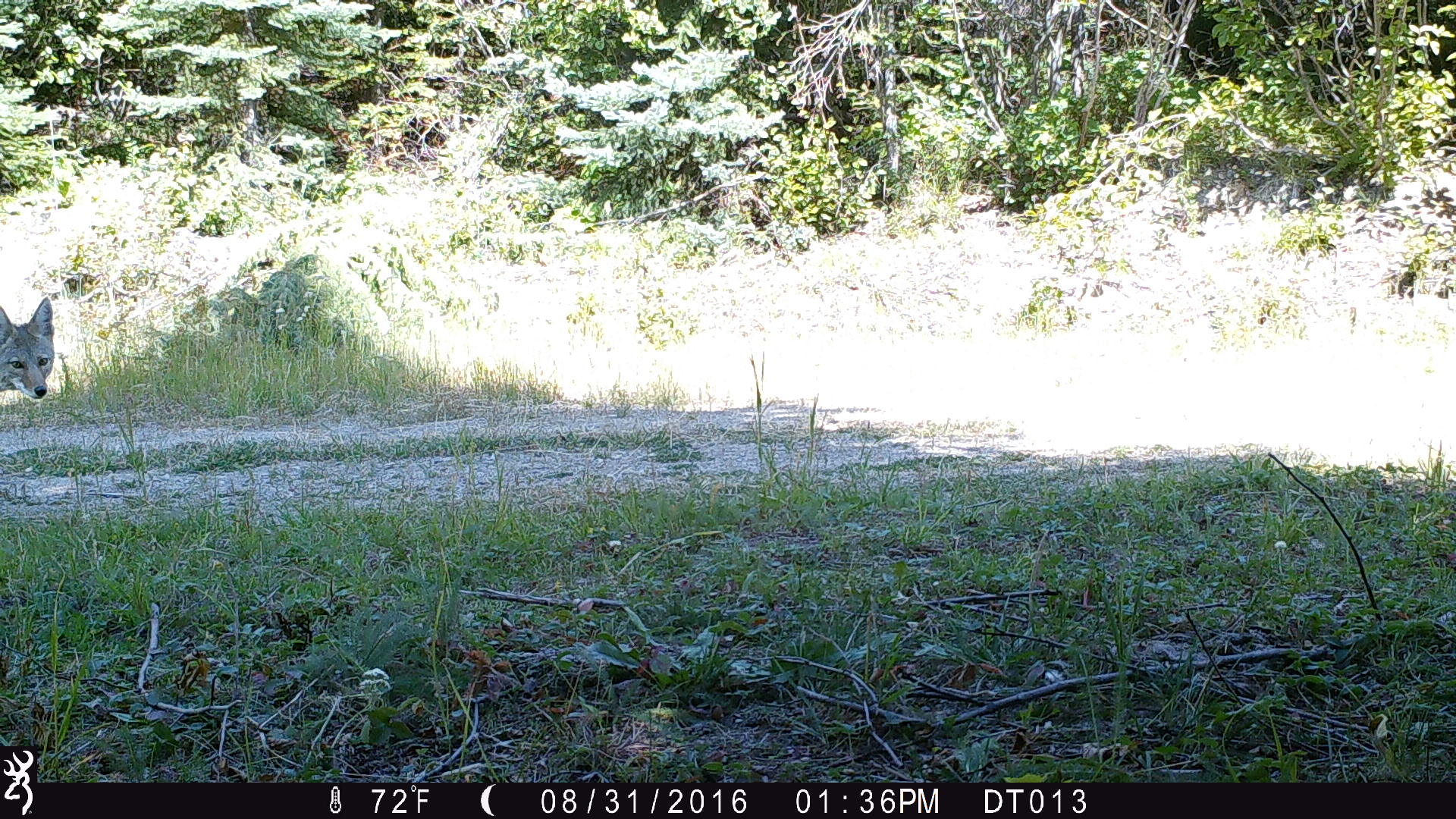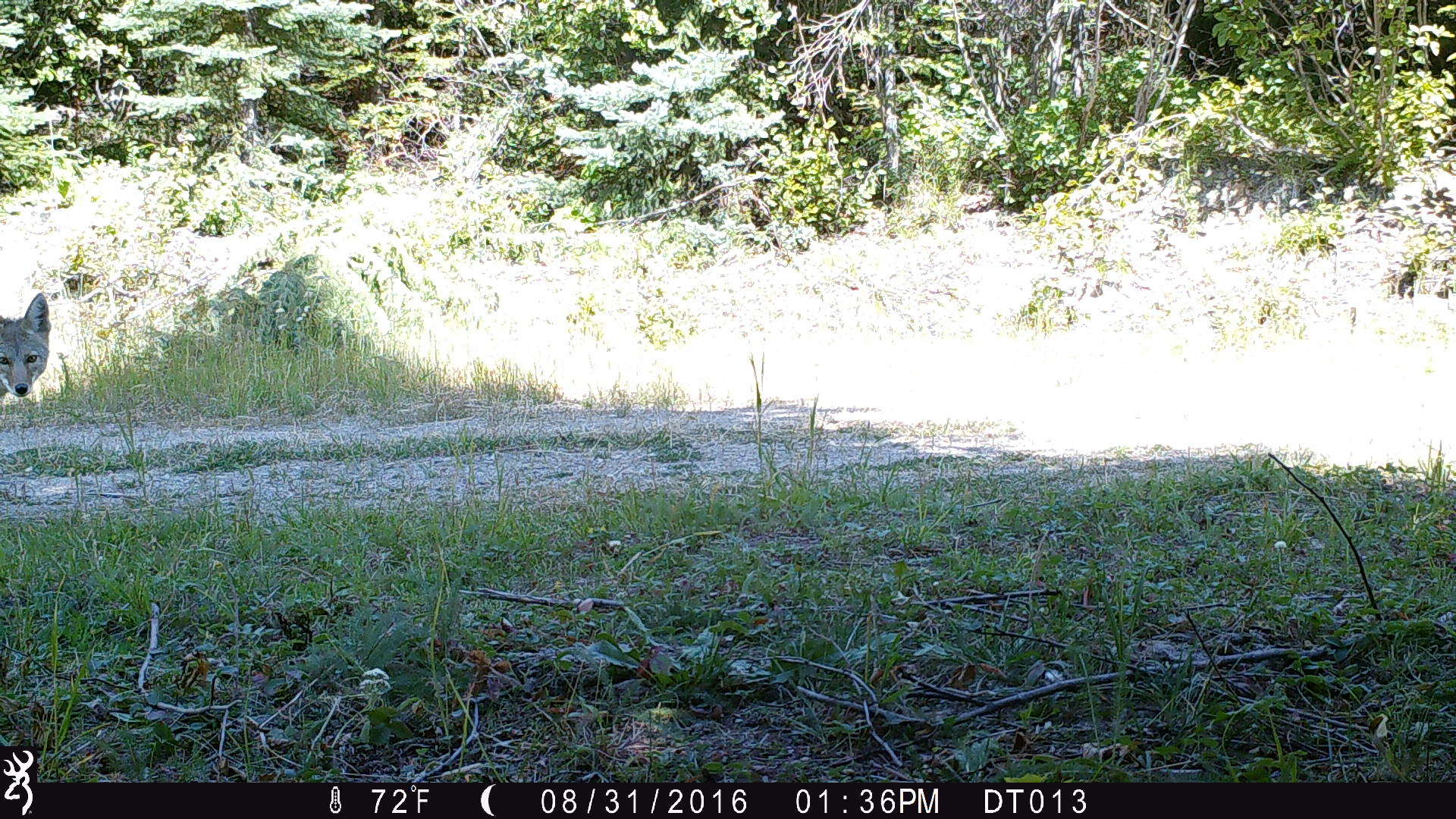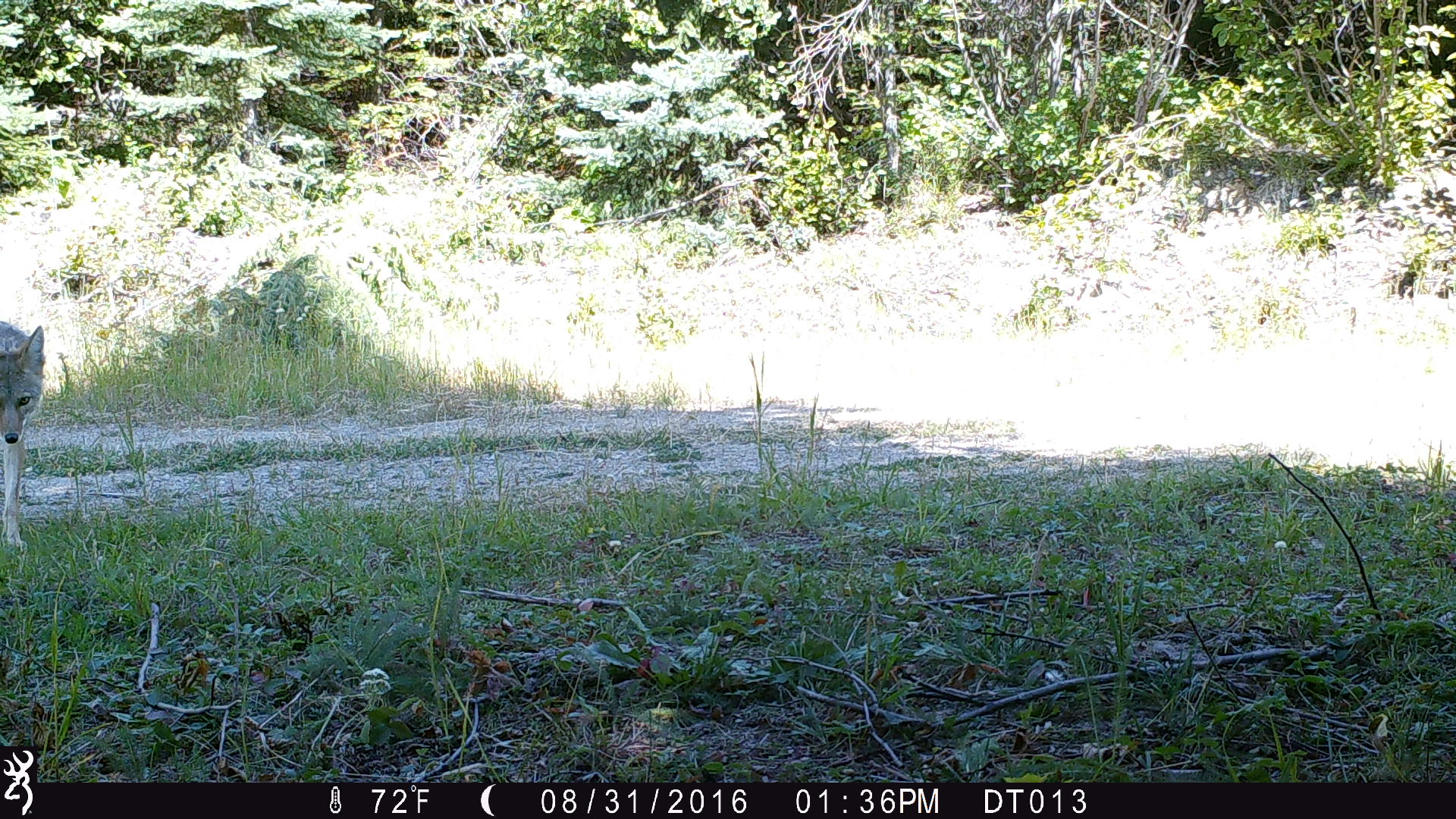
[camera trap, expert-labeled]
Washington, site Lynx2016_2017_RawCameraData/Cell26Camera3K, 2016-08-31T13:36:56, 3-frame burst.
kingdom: Animalia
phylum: Chordata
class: Mammalia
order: Carnivora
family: Canidae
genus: Canis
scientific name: Canis latrans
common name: coyote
Canis latrans (coyote). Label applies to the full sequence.